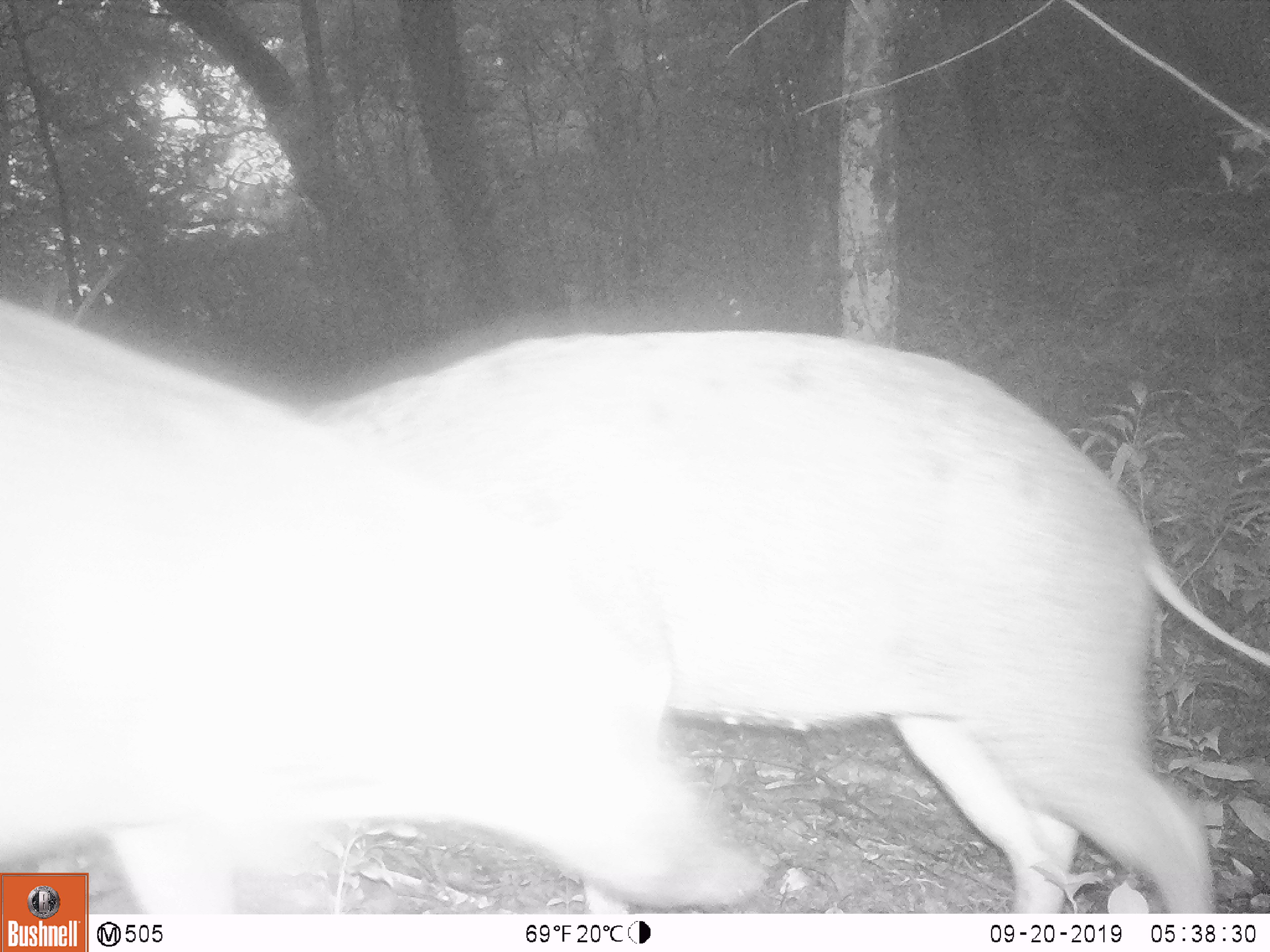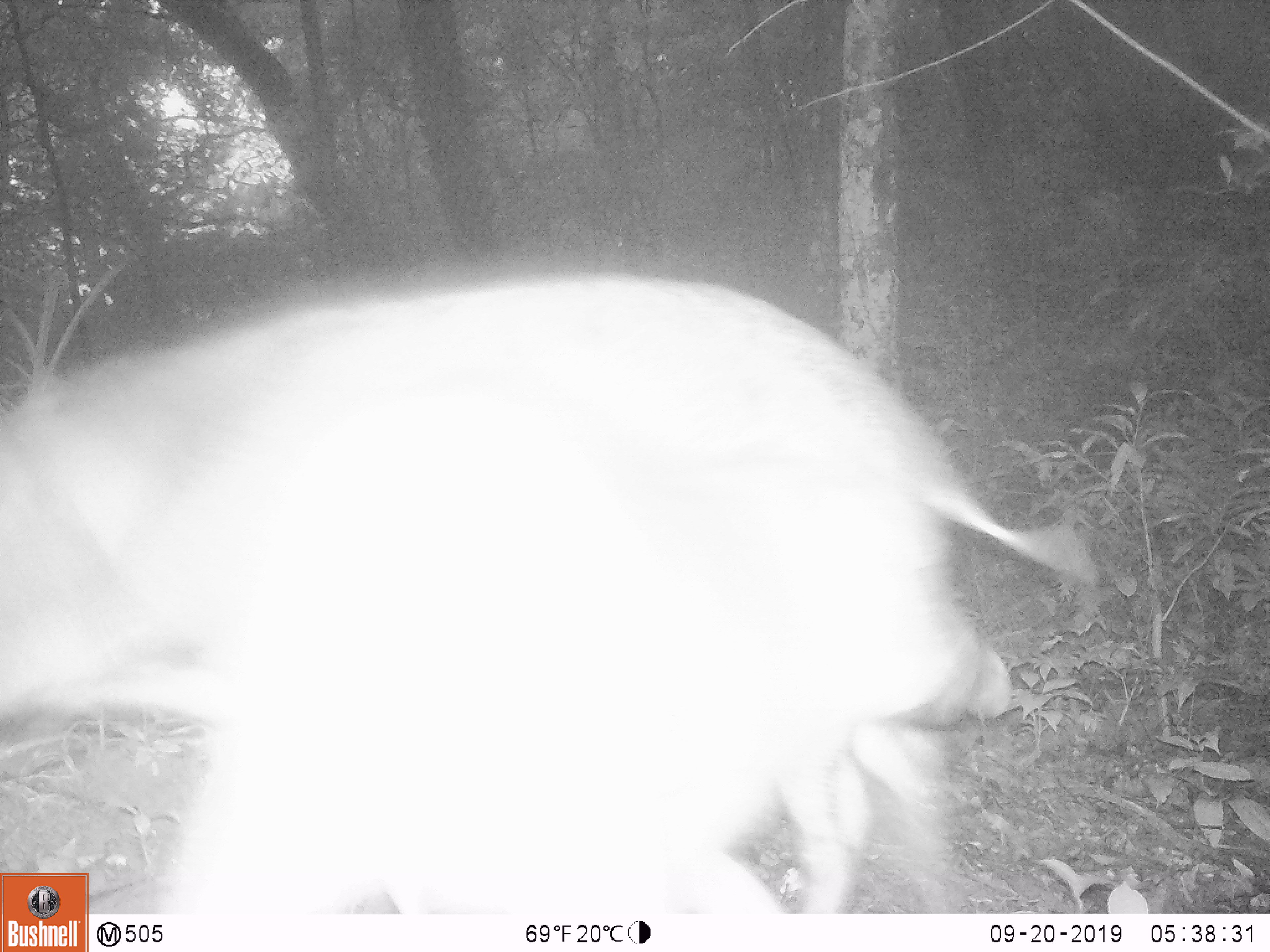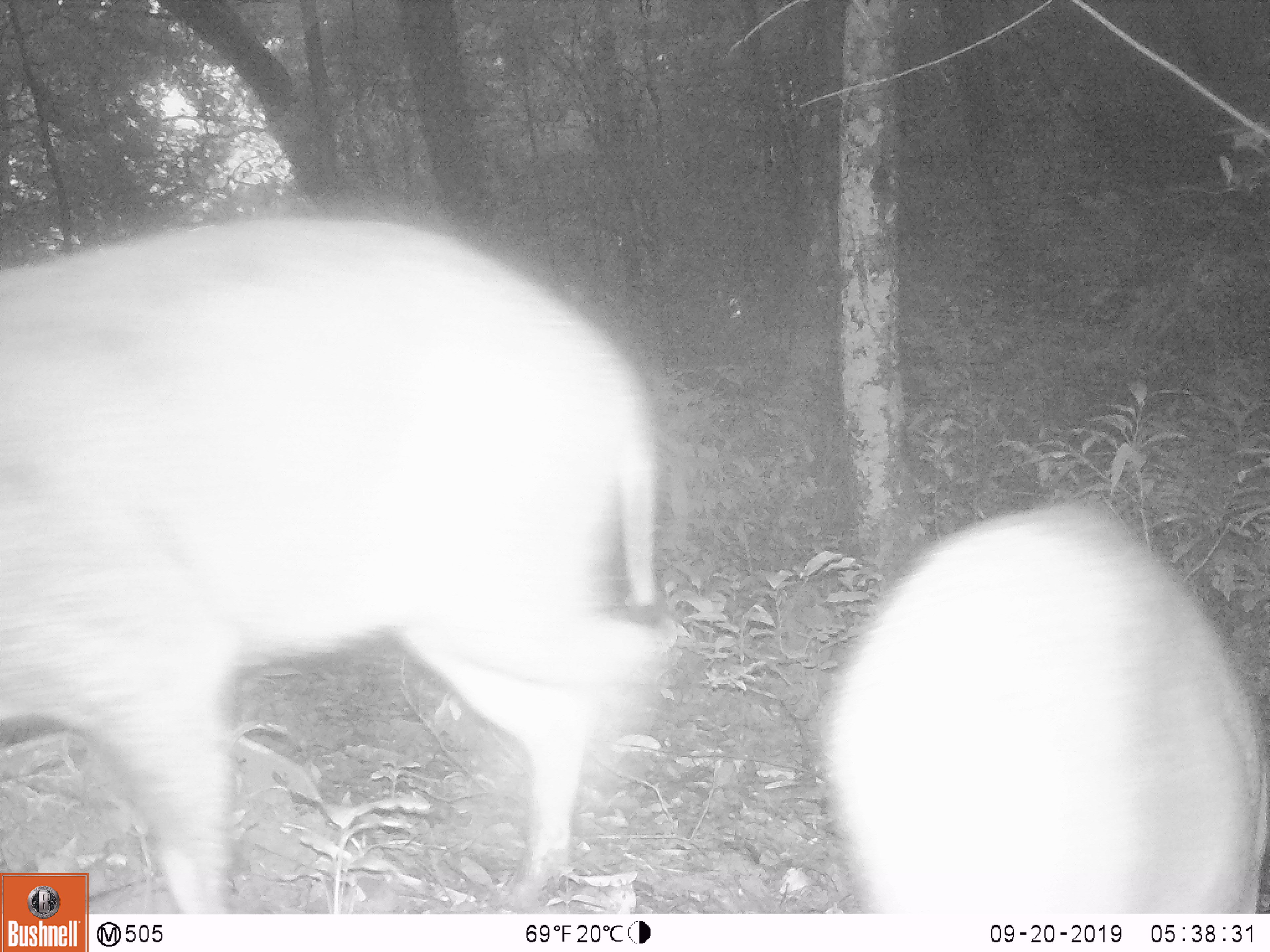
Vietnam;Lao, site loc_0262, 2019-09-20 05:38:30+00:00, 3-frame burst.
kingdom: Animalia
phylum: Chordata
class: Mammalia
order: Artiodactyla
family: Suidae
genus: Sus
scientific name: Sus scrofa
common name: eurasian wild pig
Eurasian wild pig (Sus scrofa). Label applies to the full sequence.